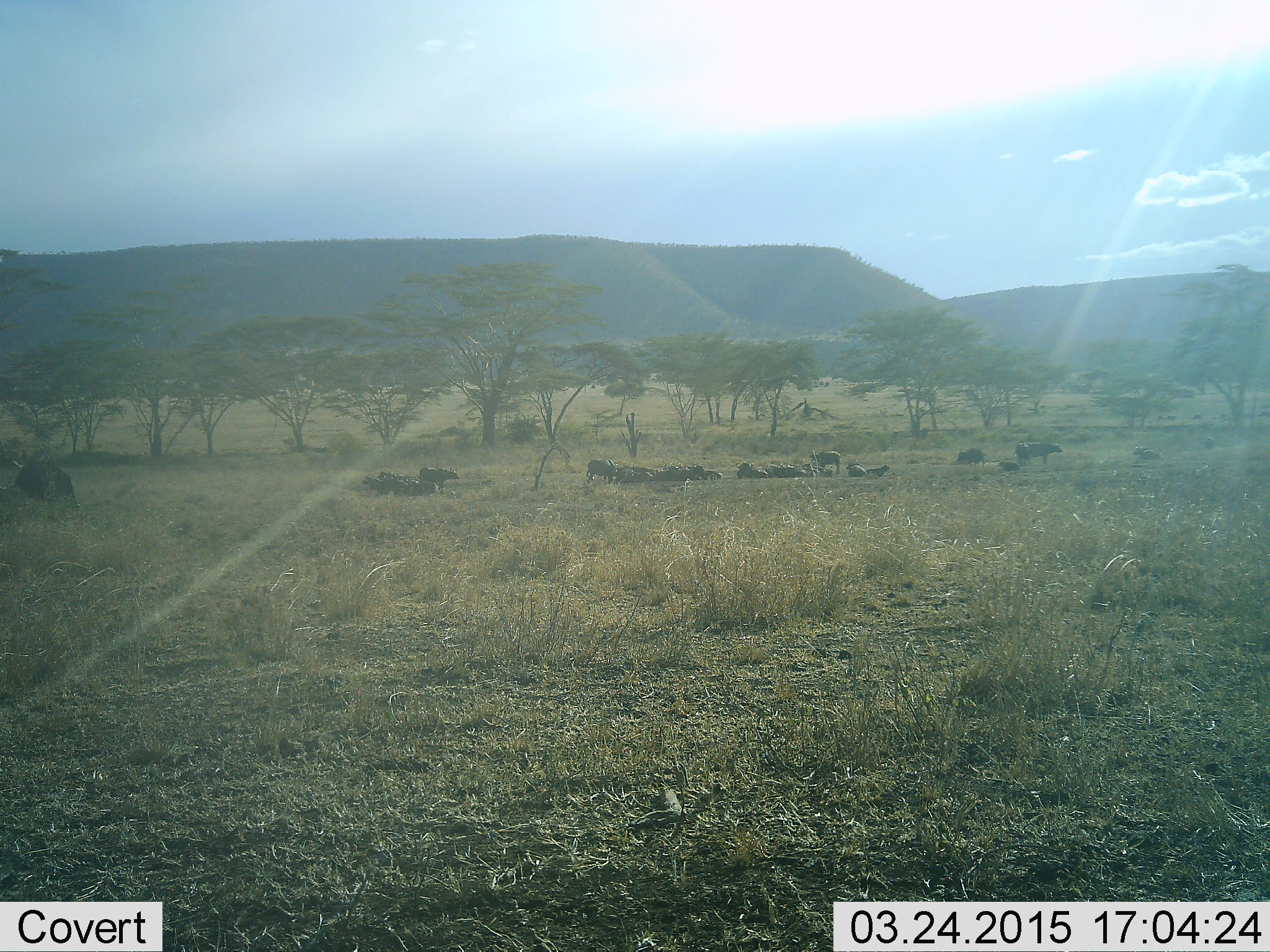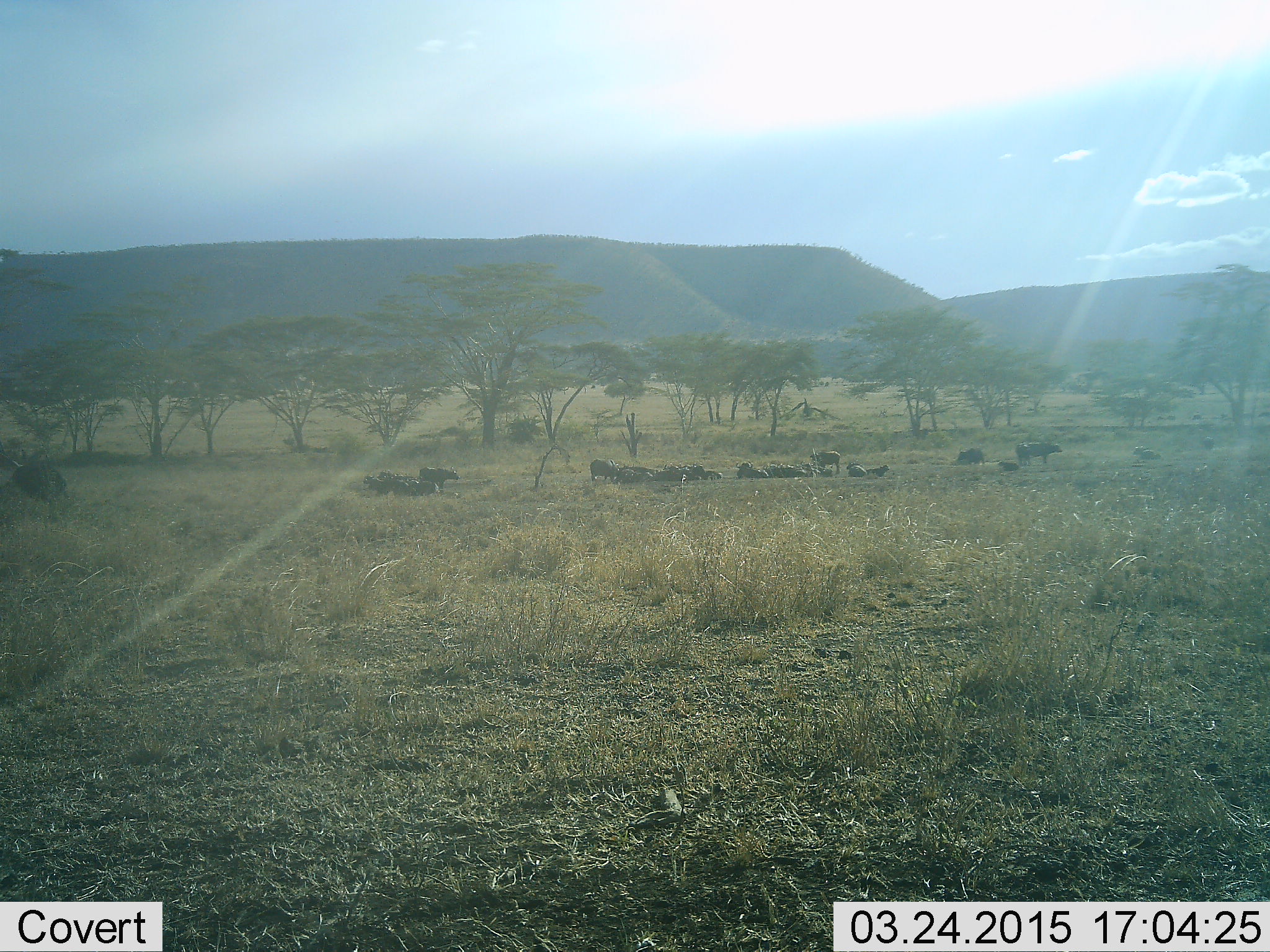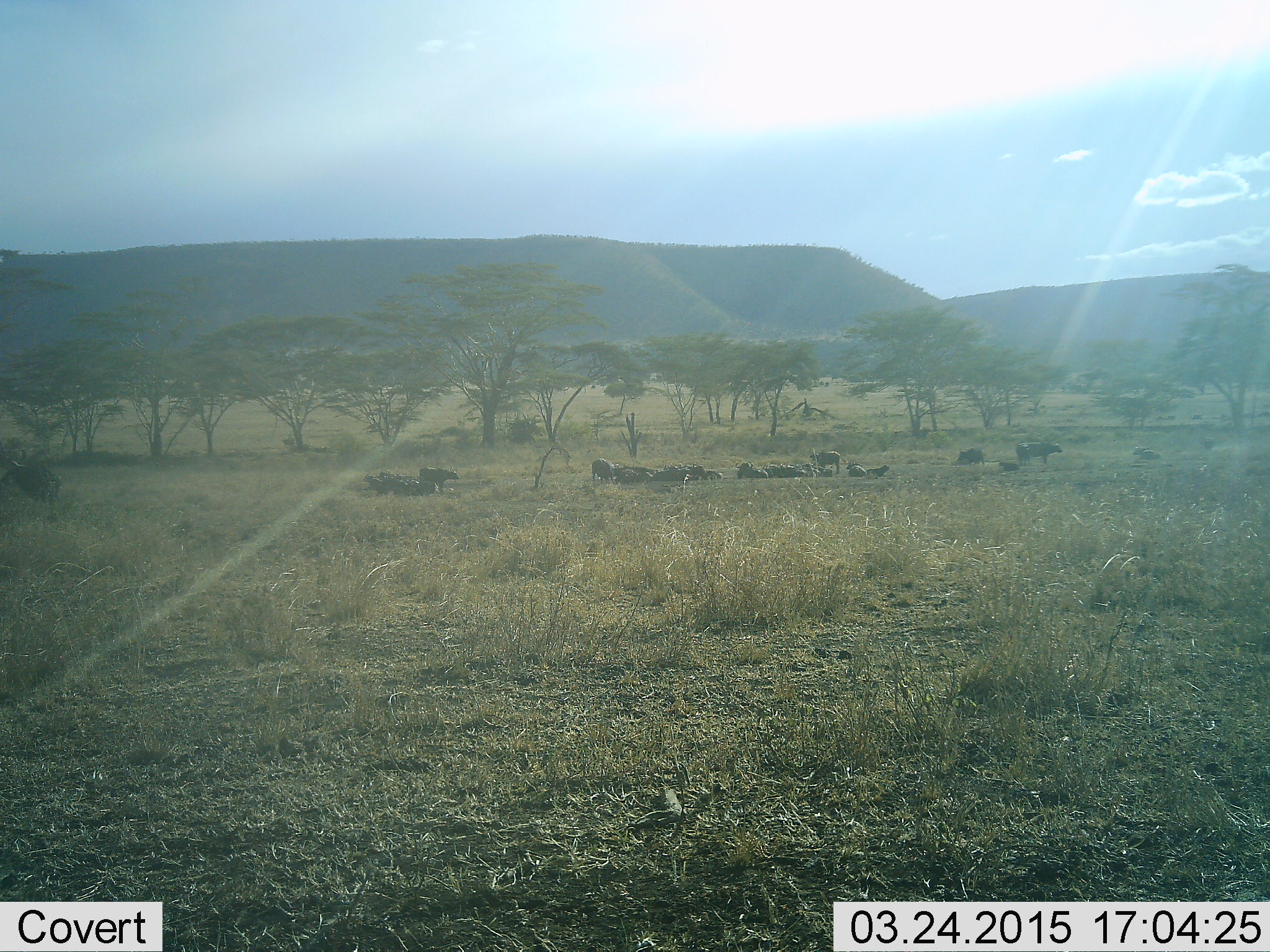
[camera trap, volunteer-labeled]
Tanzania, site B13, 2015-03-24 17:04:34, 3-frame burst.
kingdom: Animalia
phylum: Chordata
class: Mammalia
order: Artiodactyla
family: Bovidae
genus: Connochaetes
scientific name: Connochaetes taurinus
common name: blue wildebeest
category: wildebeest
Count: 11-50.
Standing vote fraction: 70%.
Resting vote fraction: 70%.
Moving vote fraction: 20%.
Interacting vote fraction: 0%.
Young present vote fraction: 0%.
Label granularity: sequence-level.